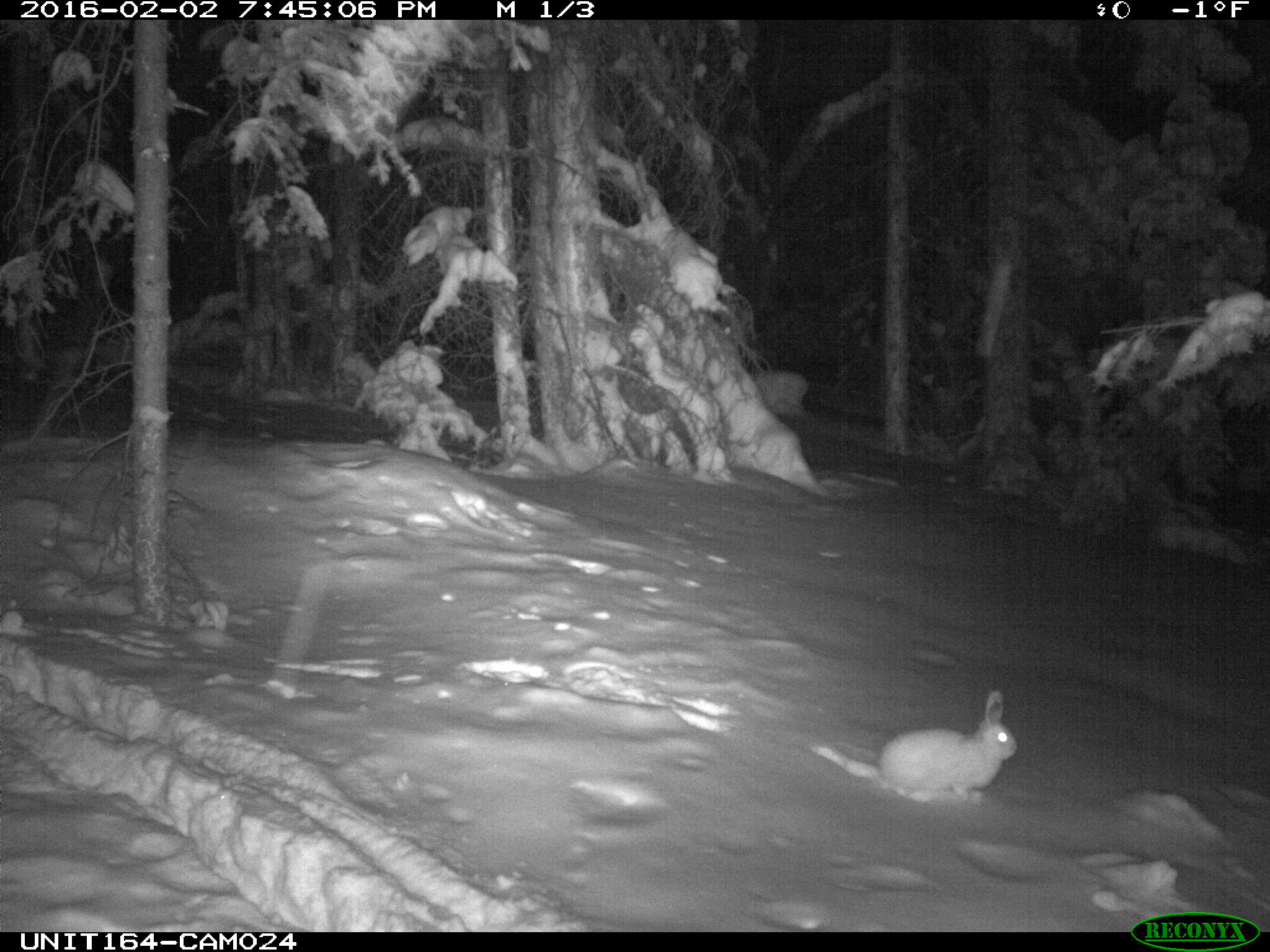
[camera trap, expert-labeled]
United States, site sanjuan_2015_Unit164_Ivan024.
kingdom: Animalia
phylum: Chordata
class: Mammalia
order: Lagomorpha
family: Leporidae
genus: Lepus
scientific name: Lepus americanus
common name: snowshoe hare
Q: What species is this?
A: Lepus americanus (snowshoe hare).